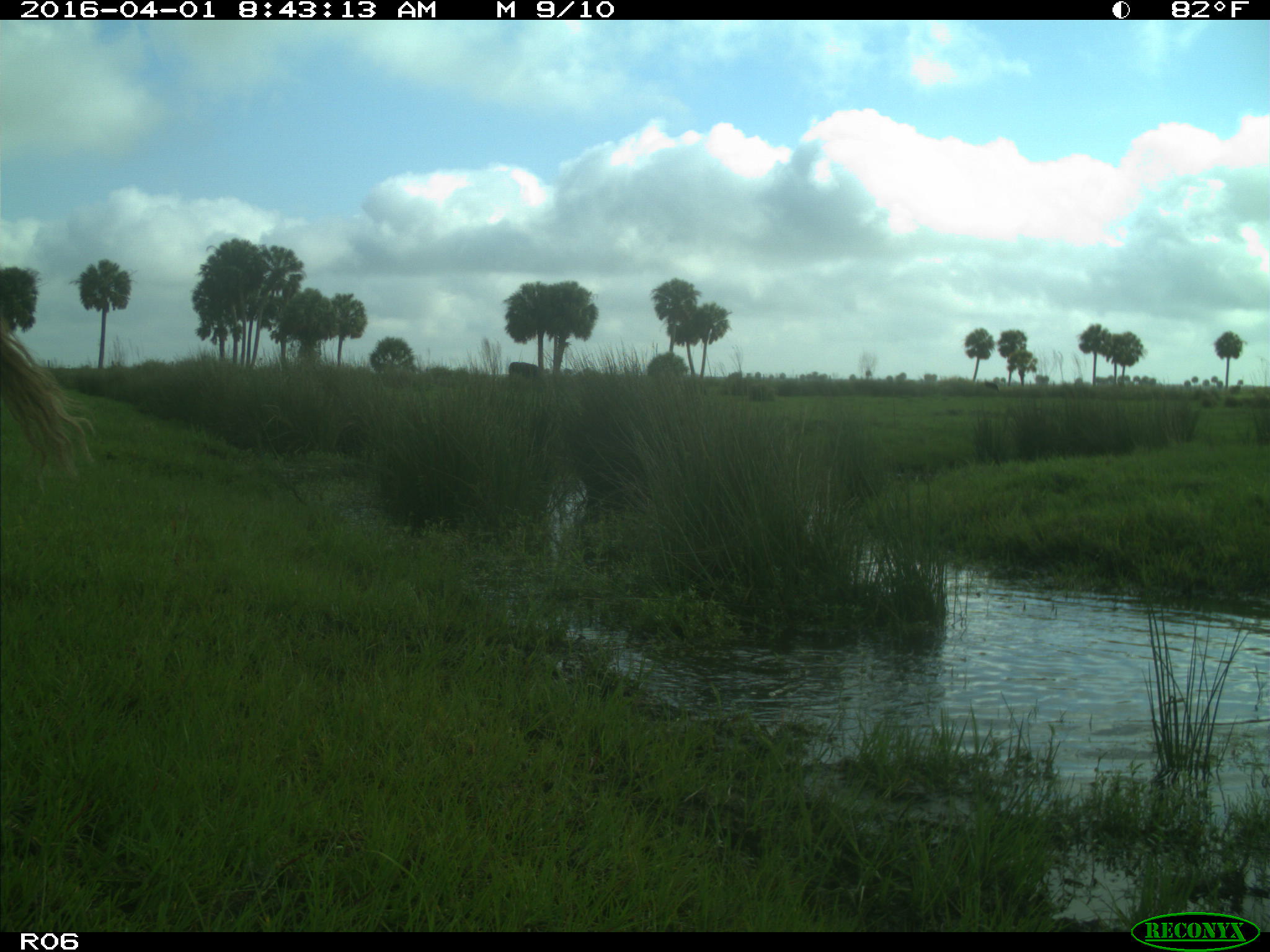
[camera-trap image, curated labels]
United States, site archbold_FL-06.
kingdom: Animalia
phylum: Chordata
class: Mammalia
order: Artiodactyla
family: Bovidae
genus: Bos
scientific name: Bos taurus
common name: domestic cow